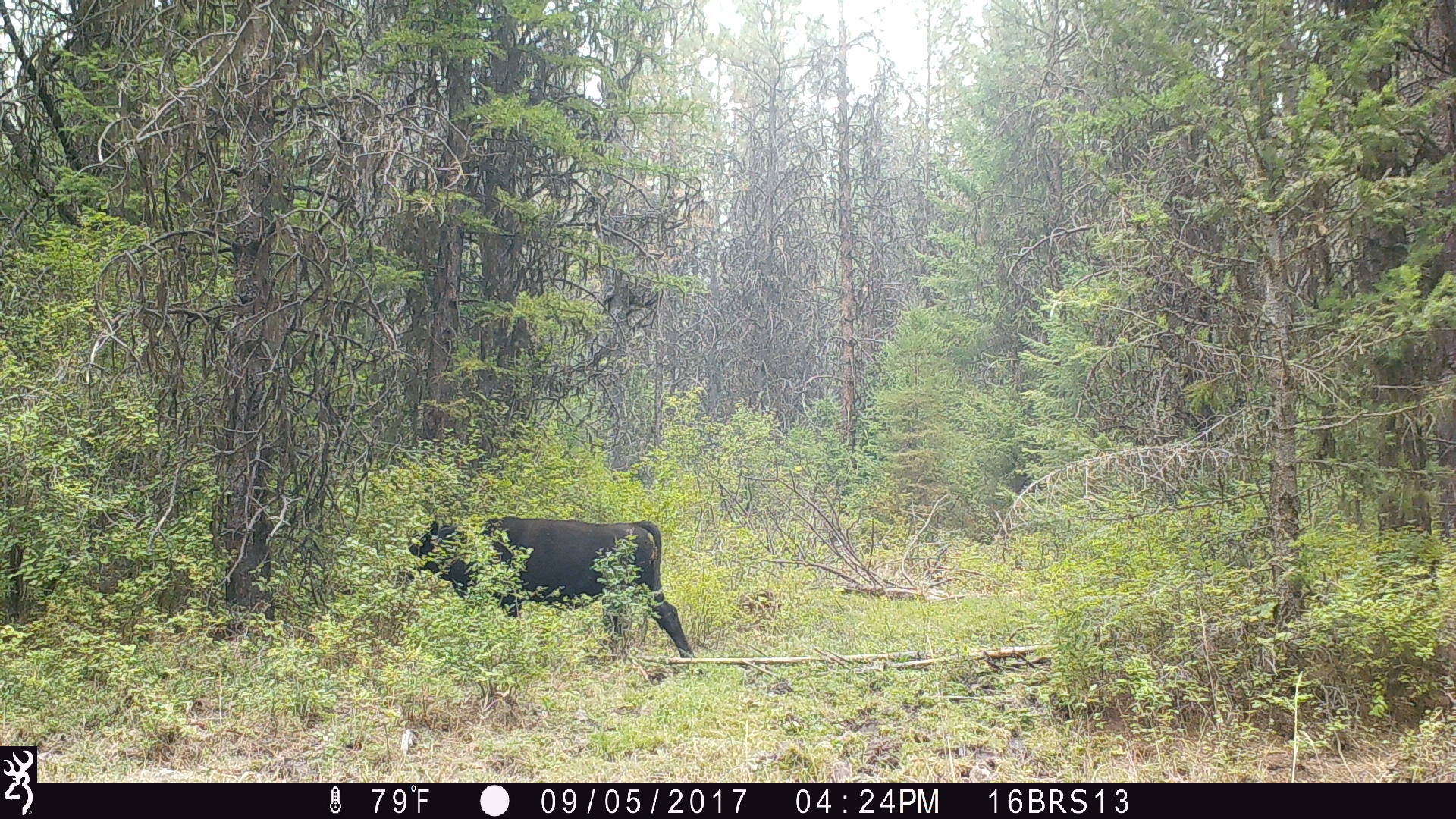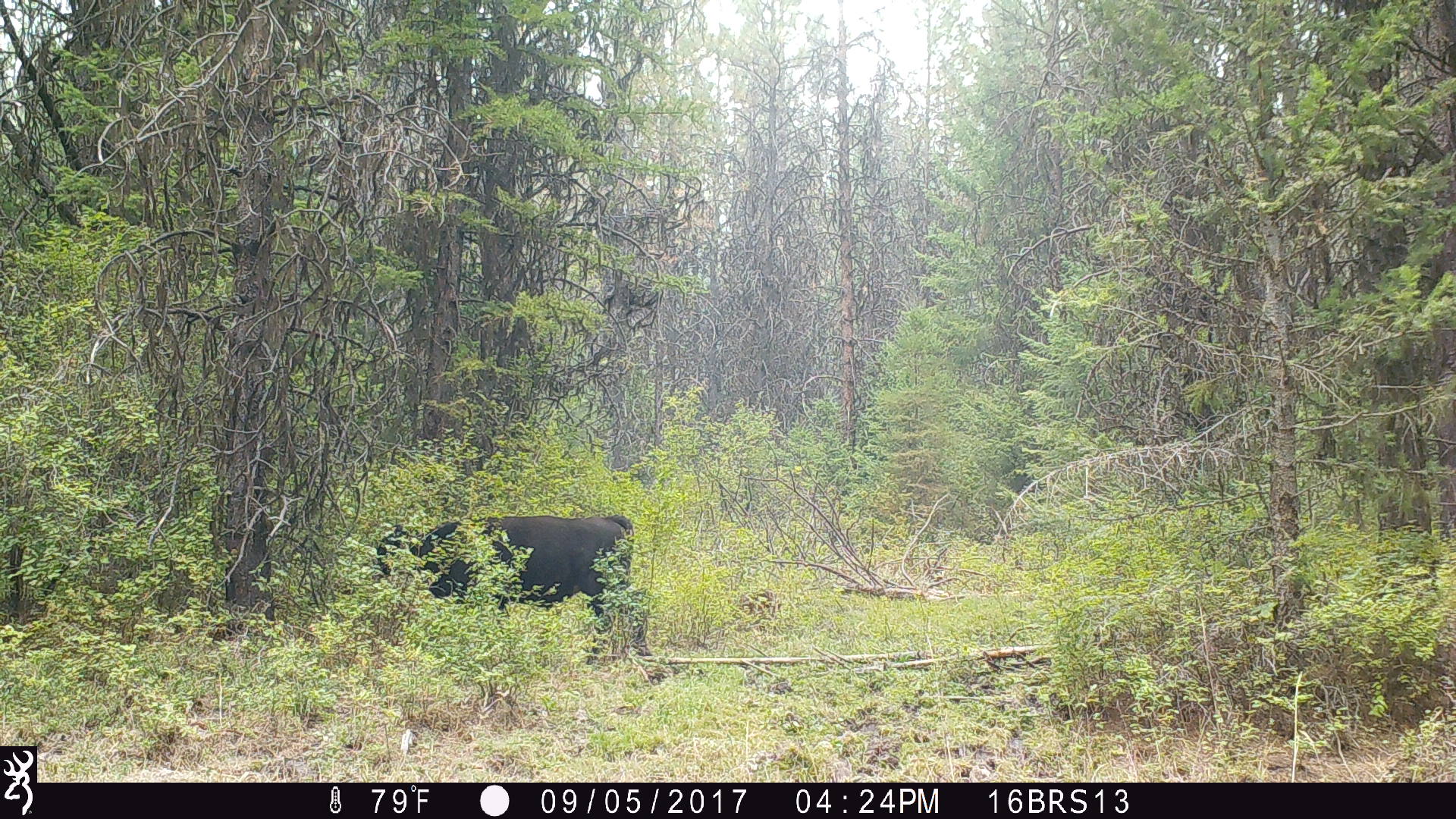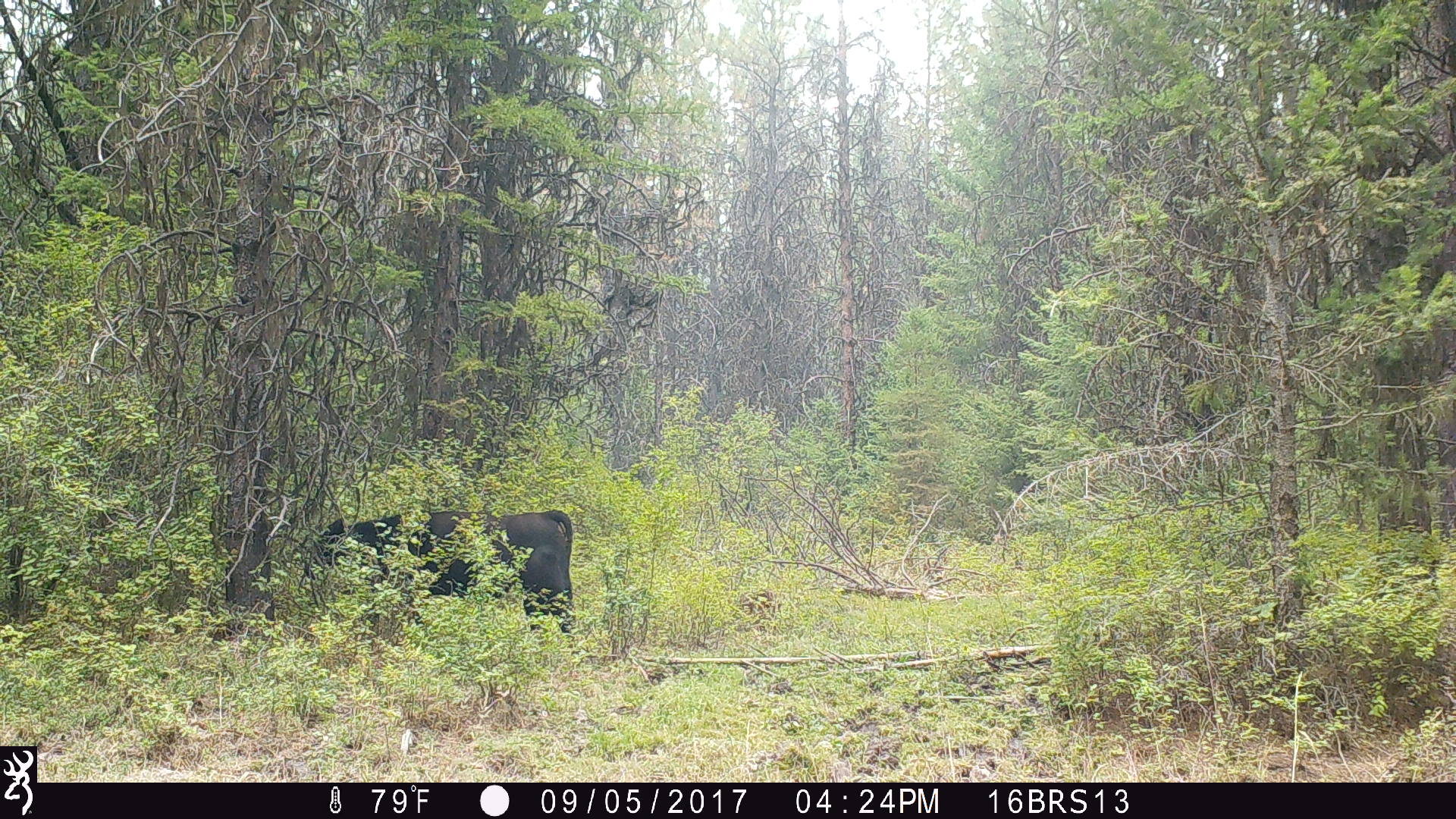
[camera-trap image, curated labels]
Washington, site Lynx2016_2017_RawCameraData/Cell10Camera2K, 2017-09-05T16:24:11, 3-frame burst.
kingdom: Animalia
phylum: Chordata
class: Mammalia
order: Artiodactyla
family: Bovidae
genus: Bos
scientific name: Bos taurus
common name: domestic cattle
Domestic cattle (Bos taurus). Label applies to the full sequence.